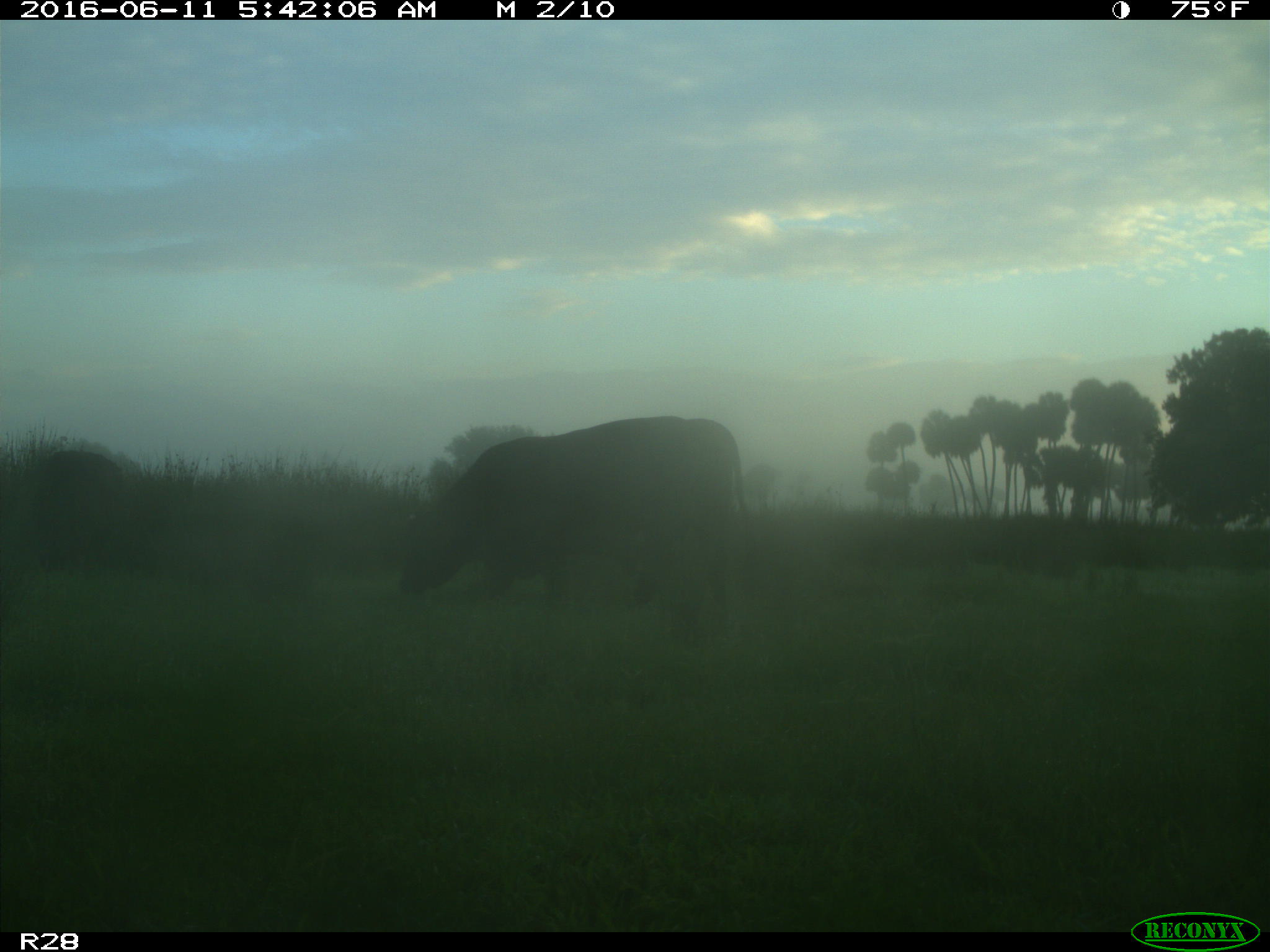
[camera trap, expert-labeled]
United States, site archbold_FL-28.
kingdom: Animalia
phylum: Chordata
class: Mammalia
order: Artiodactyla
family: Bovidae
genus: Bos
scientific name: Bos taurus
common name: domestic cow